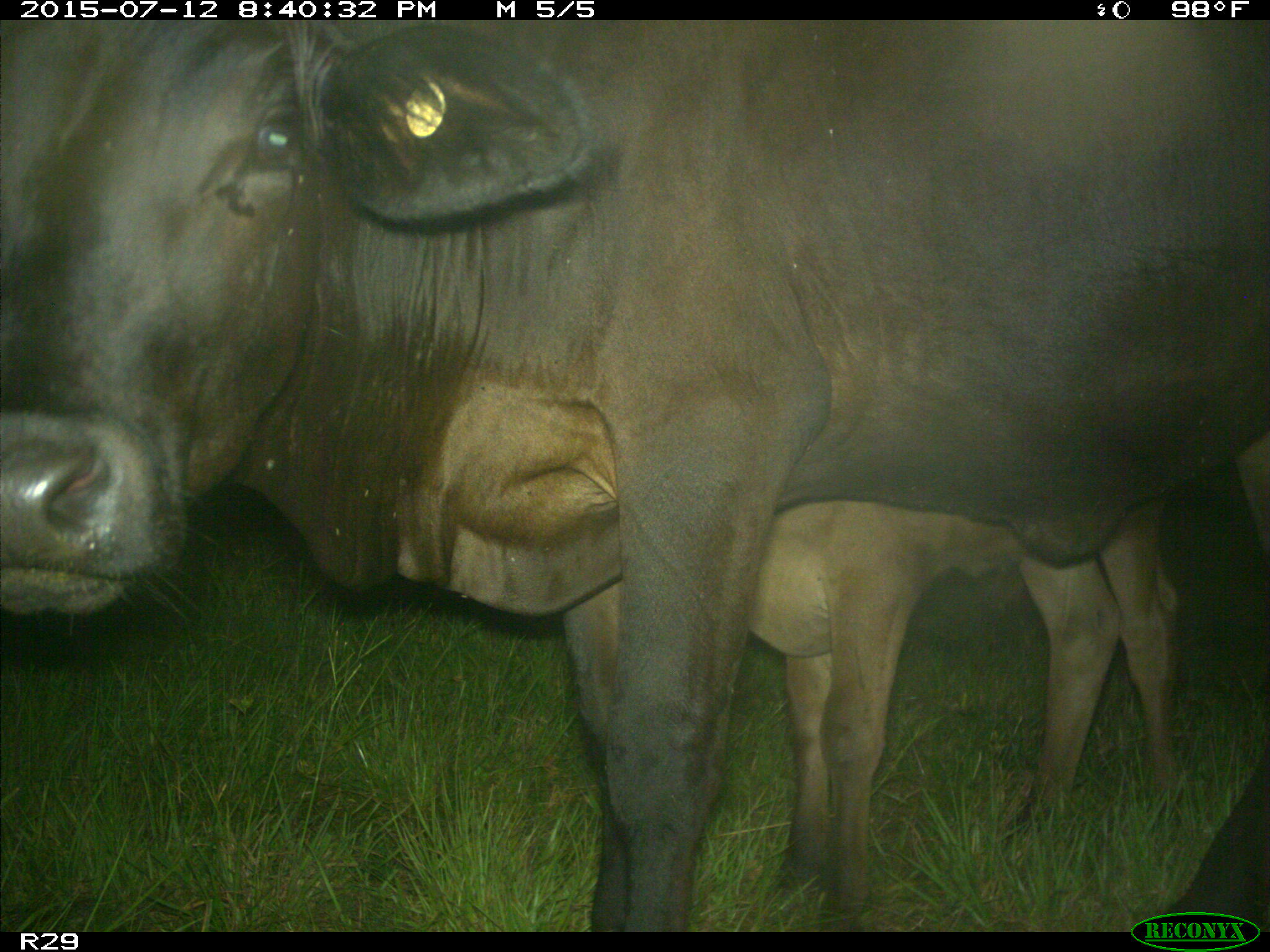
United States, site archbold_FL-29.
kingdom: Animalia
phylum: Chordata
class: Mammalia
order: Artiodactyla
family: Bovidae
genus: Bos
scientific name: Bos taurus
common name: domestic cow